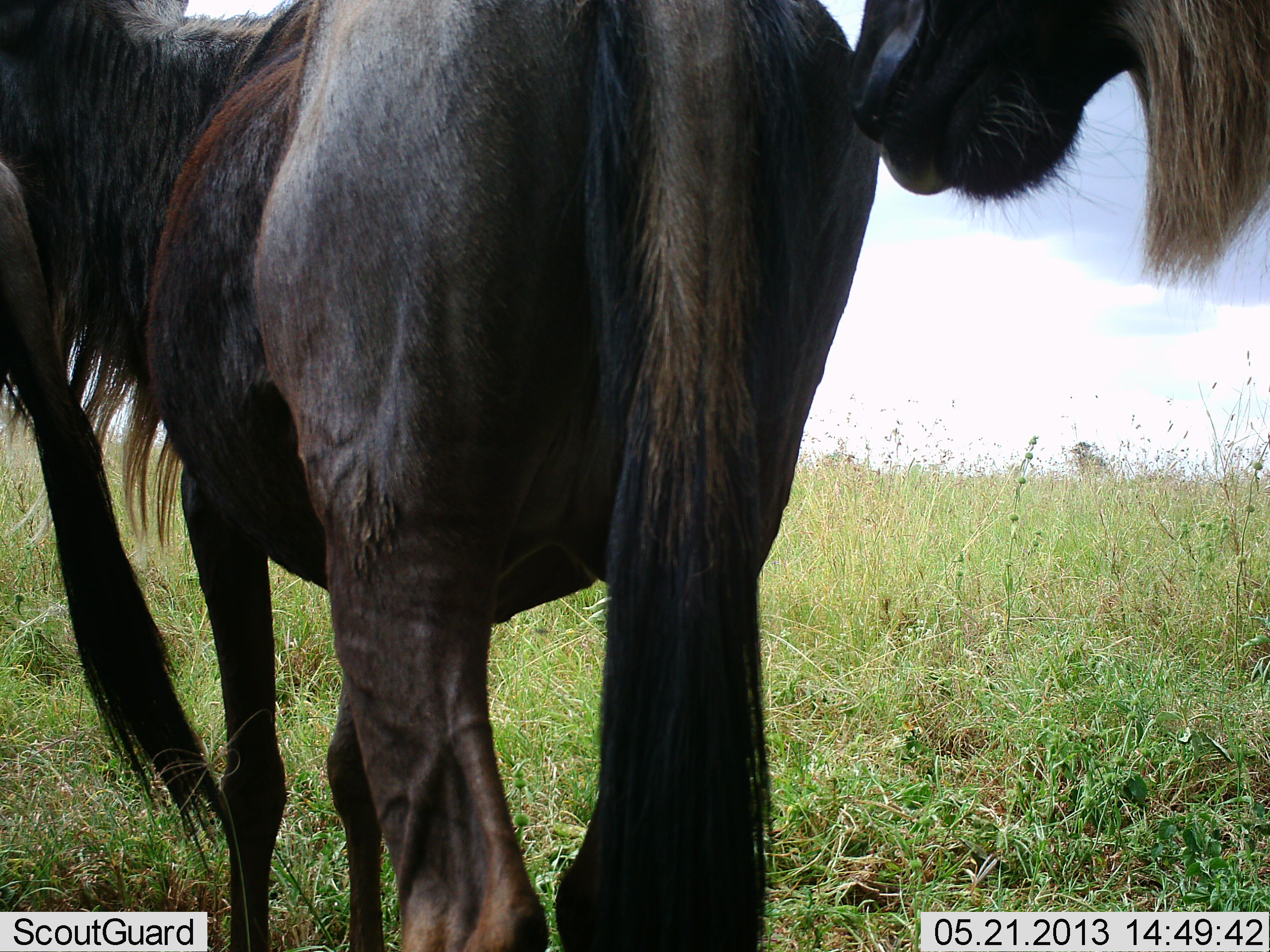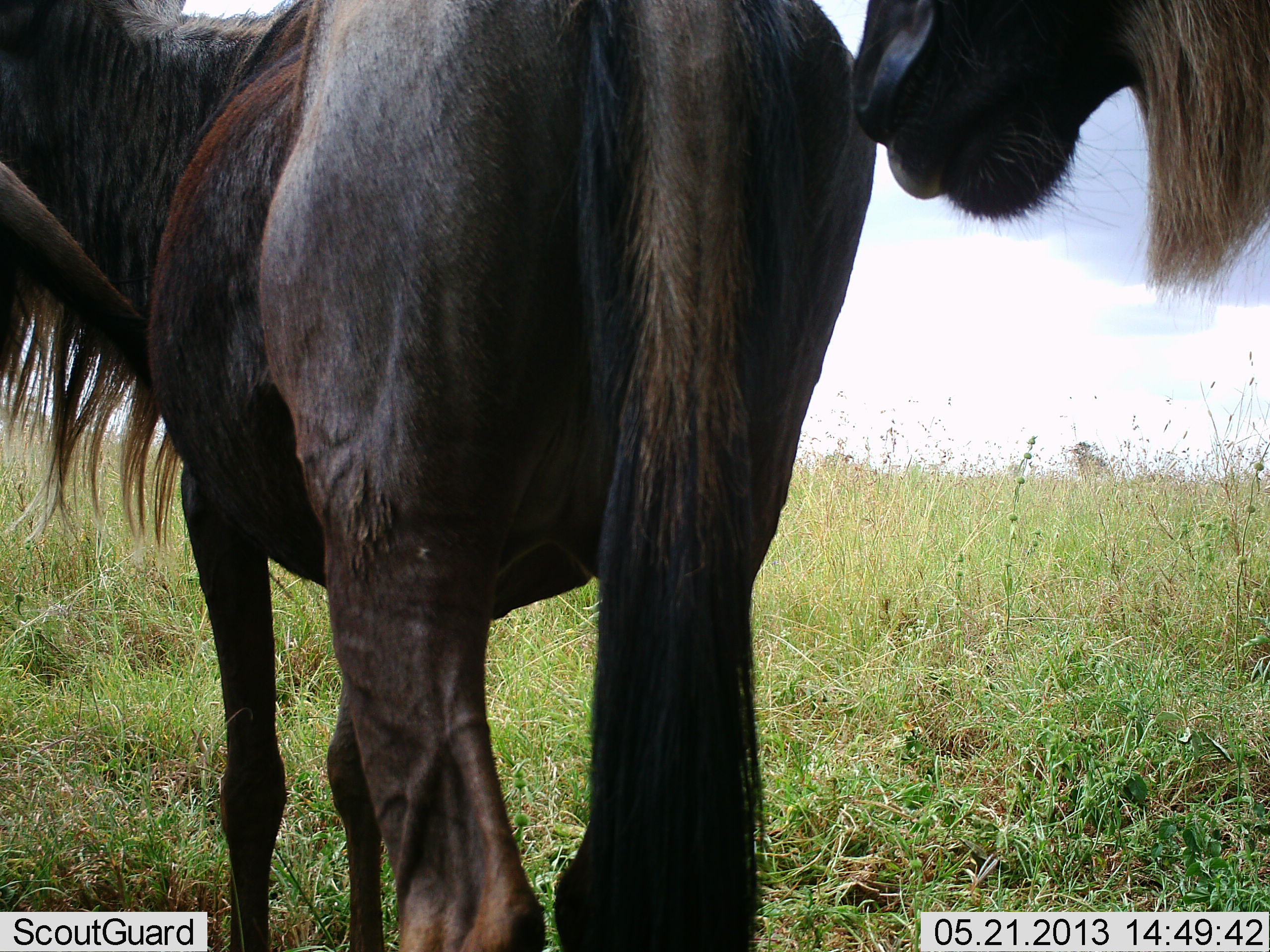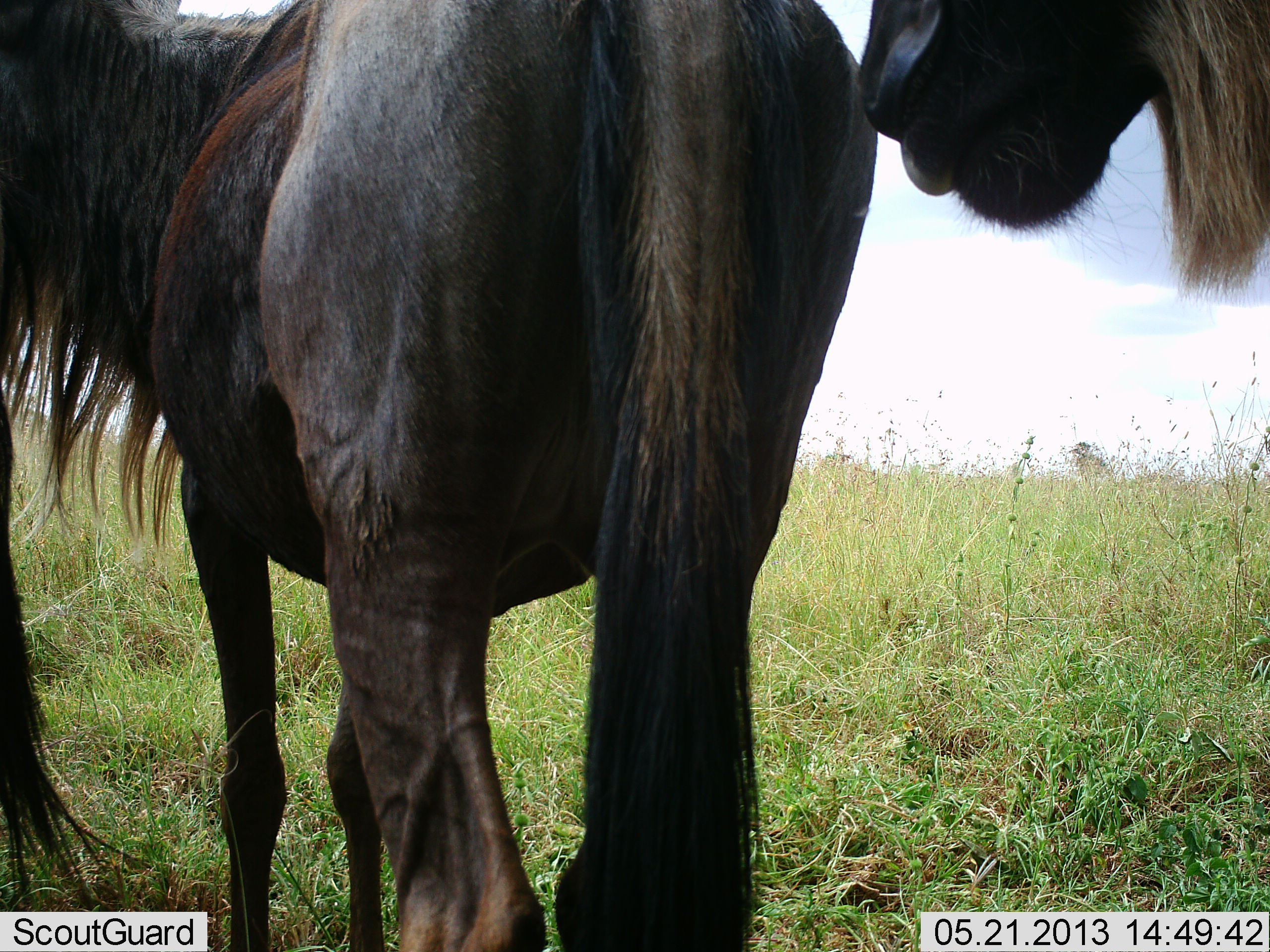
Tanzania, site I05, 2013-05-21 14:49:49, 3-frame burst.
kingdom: Animalia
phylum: Chordata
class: Mammalia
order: Artiodactyla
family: Bovidae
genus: Connochaetes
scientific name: Connochaetes taurinus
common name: blue wildebeest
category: wildebeest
Wildebeest (blue wildebeest) (Connochaetes taurinus), count 3. Behavior (volunteer vote fractions): standing 90%, resting 10%, moving 10%, interacting 0%. Young present (vote fraction): 0%. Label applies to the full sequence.